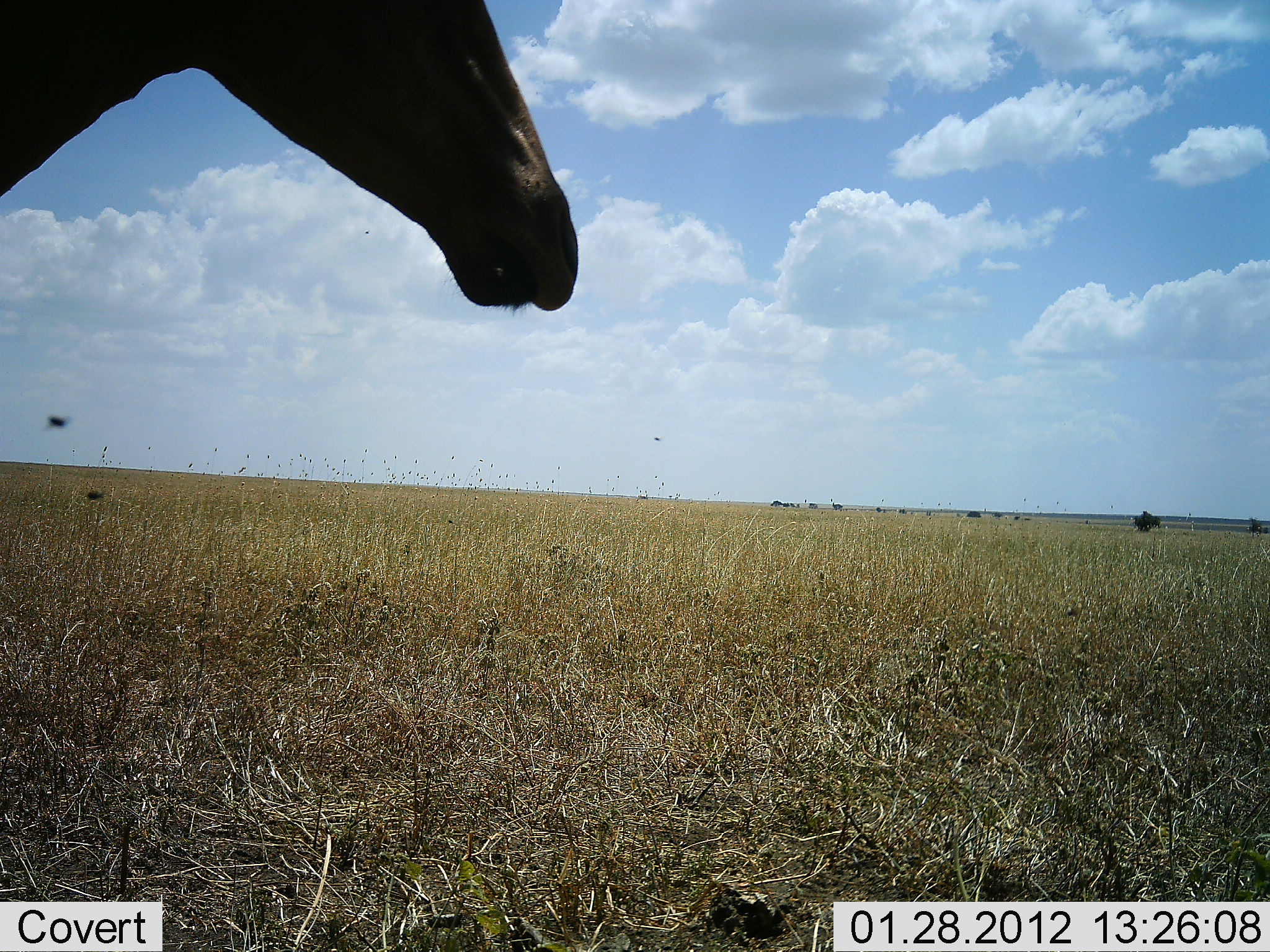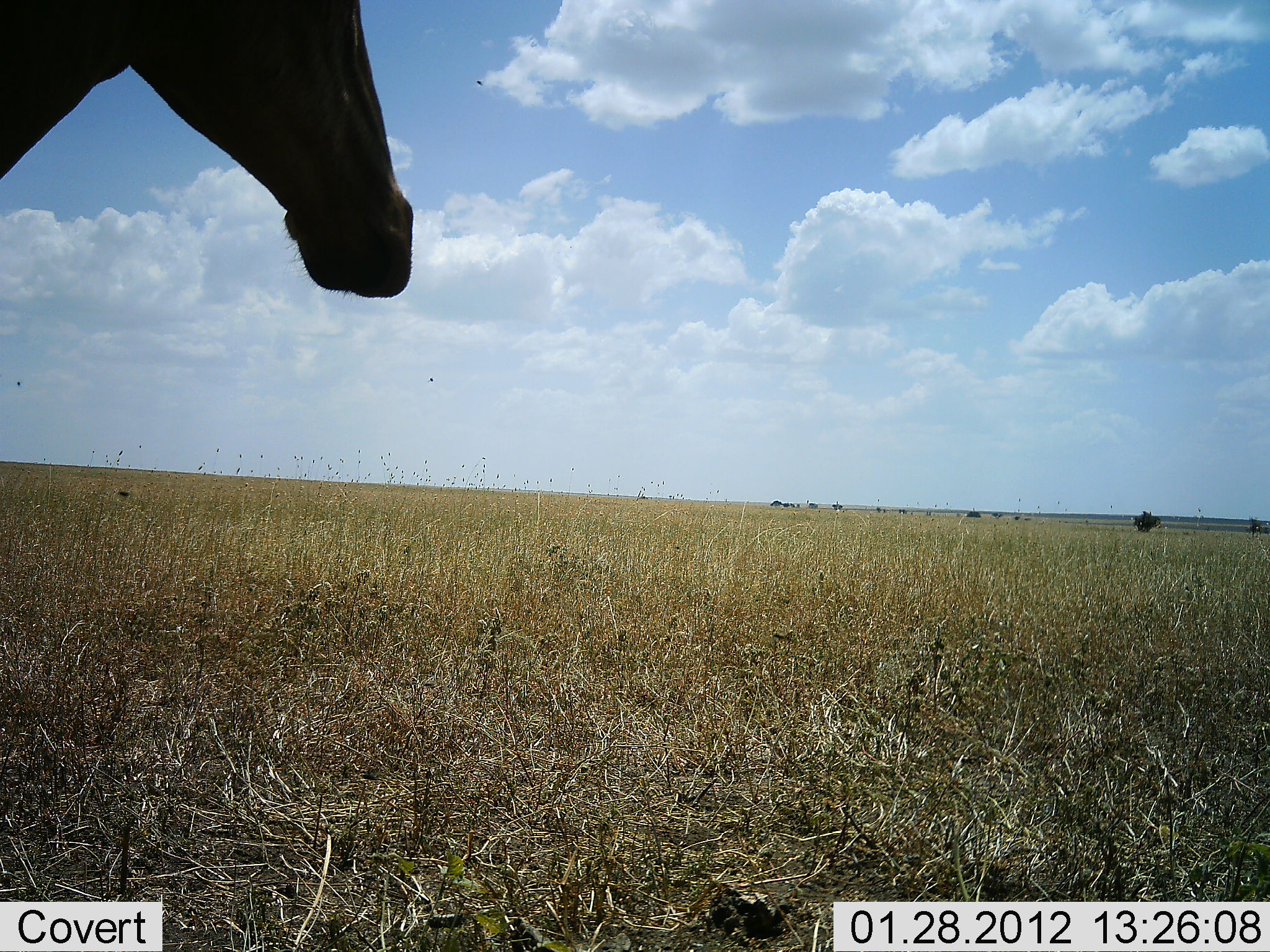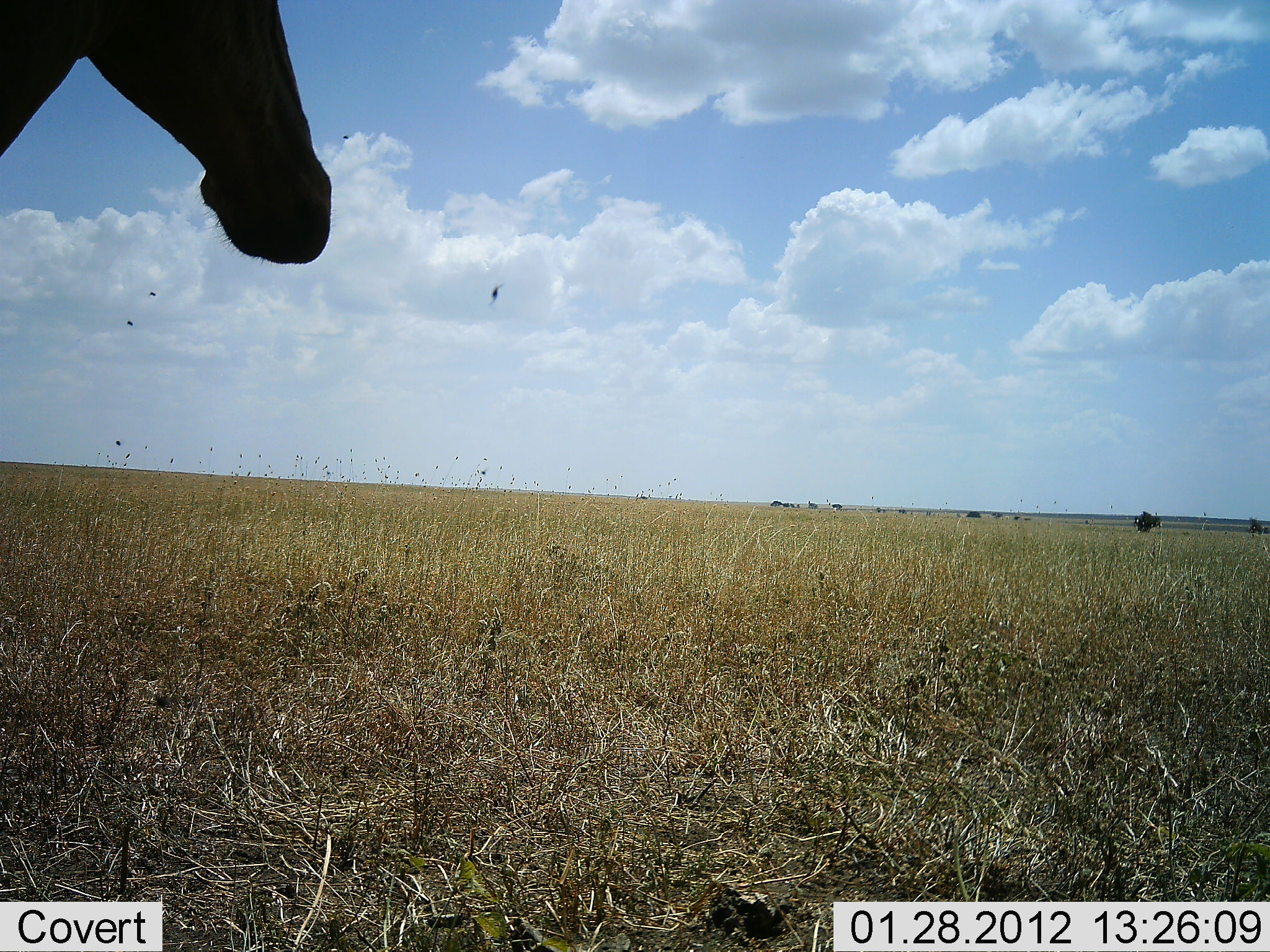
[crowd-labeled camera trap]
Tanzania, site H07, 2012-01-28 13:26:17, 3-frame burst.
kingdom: Animalia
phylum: Chordata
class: Mammalia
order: Artiodactyla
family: Bovidae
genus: Alcelaphus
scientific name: Alcelaphus buselaphus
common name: hartebeest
Hartebeest (Alcelaphus buselaphus), count 1. Behavior (volunteer vote fractions): standing 90%, resting 0%, moving 10%, interacting 0%. Young present (vote fraction): 0%. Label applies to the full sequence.